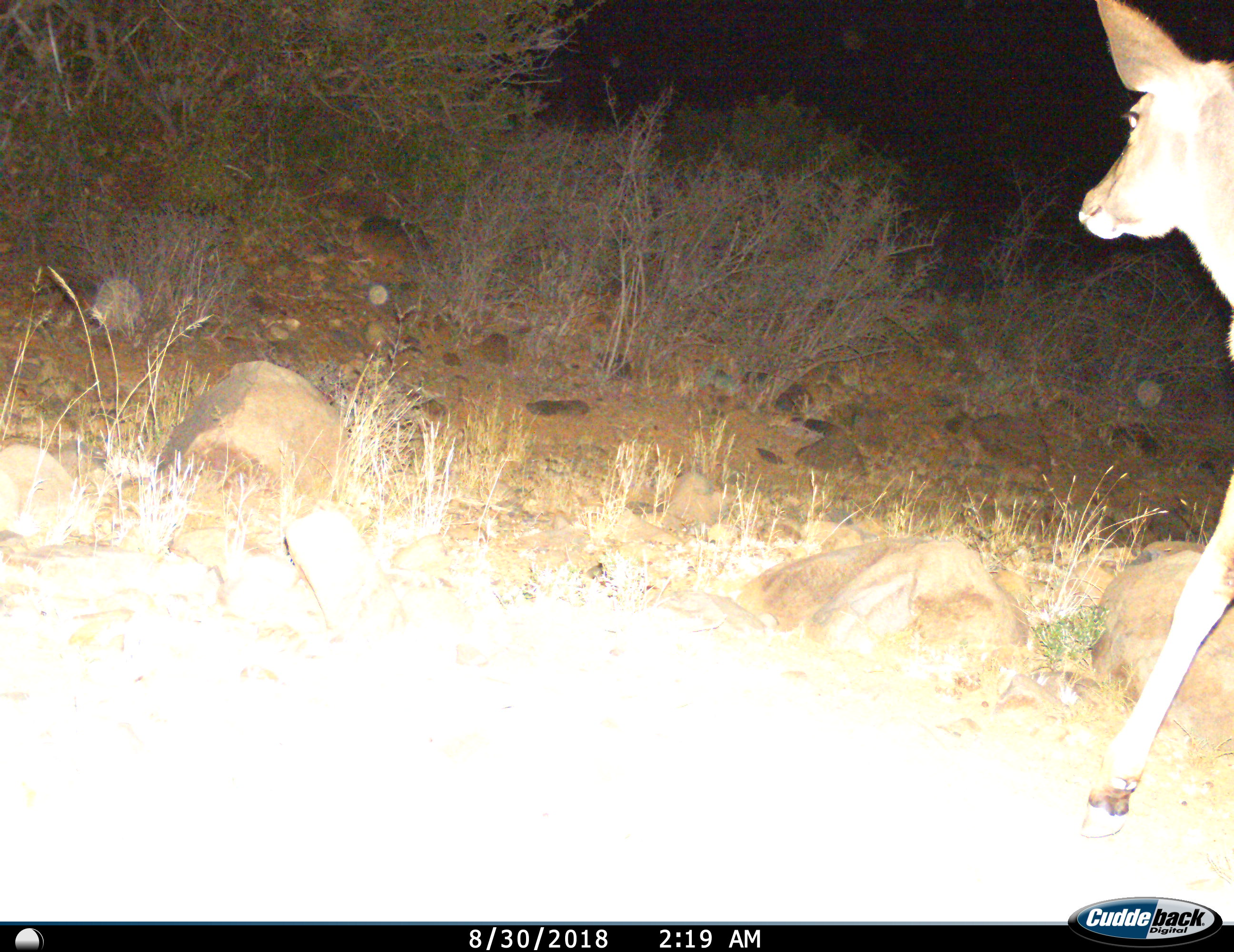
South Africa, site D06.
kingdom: Animalia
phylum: Chordata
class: Mammalia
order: Artiodactyla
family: Bovidae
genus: Tragelaphus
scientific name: Tragelaphus strepsiceros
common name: greater kudu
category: kudu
Kudu (greater kudu) (Tragelaphus strepsiceros), count 1. Behavior (volunteer vote fractions): standing 17%, resting 0%, moving 83%, interacting 0%. Young present (vote fraction): 0%. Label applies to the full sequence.